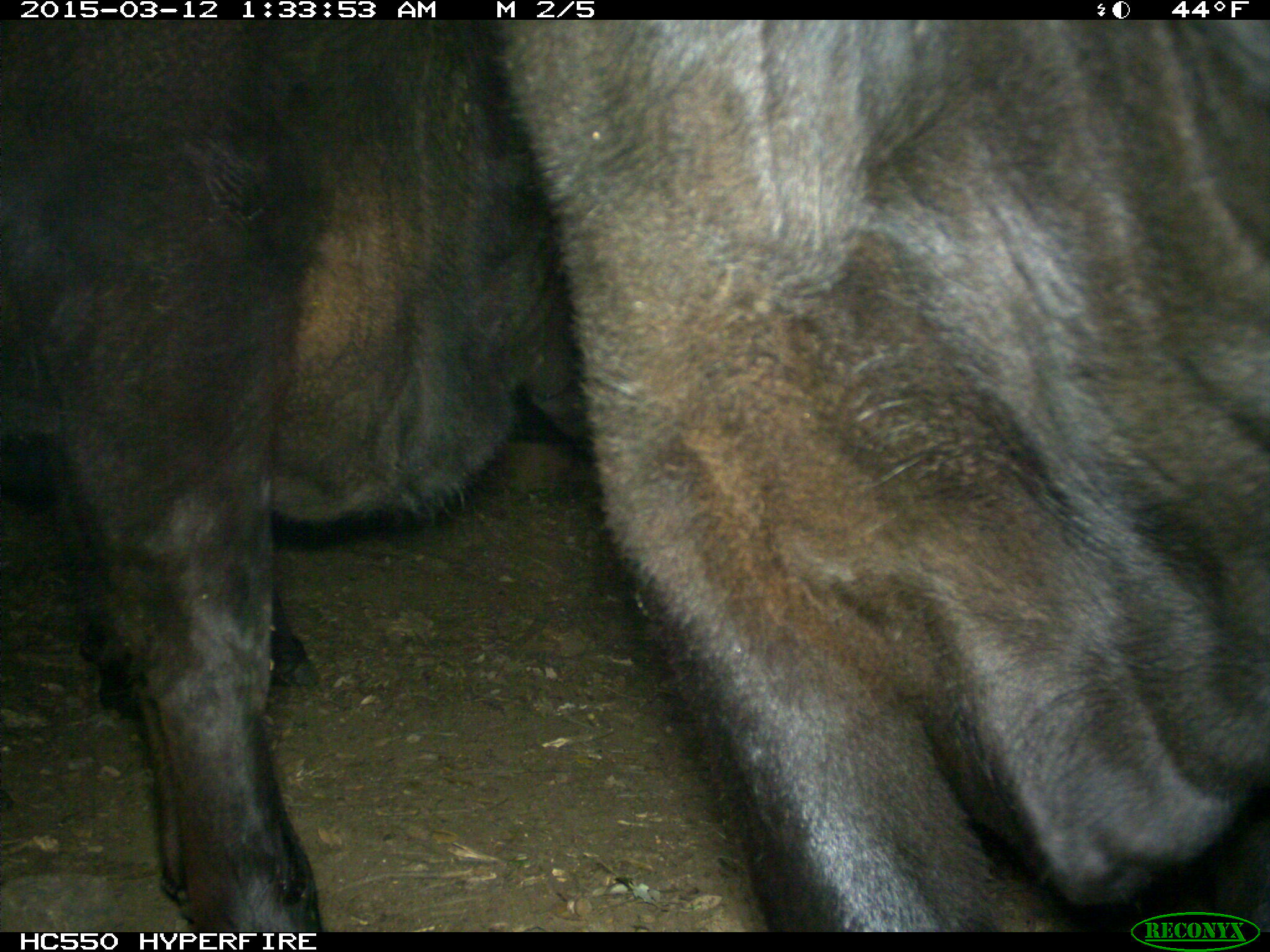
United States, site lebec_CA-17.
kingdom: Animalia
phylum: Chordata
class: Mammalia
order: Artiodactyla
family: Bovidae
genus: Bos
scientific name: Bos taurus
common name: domestic cow